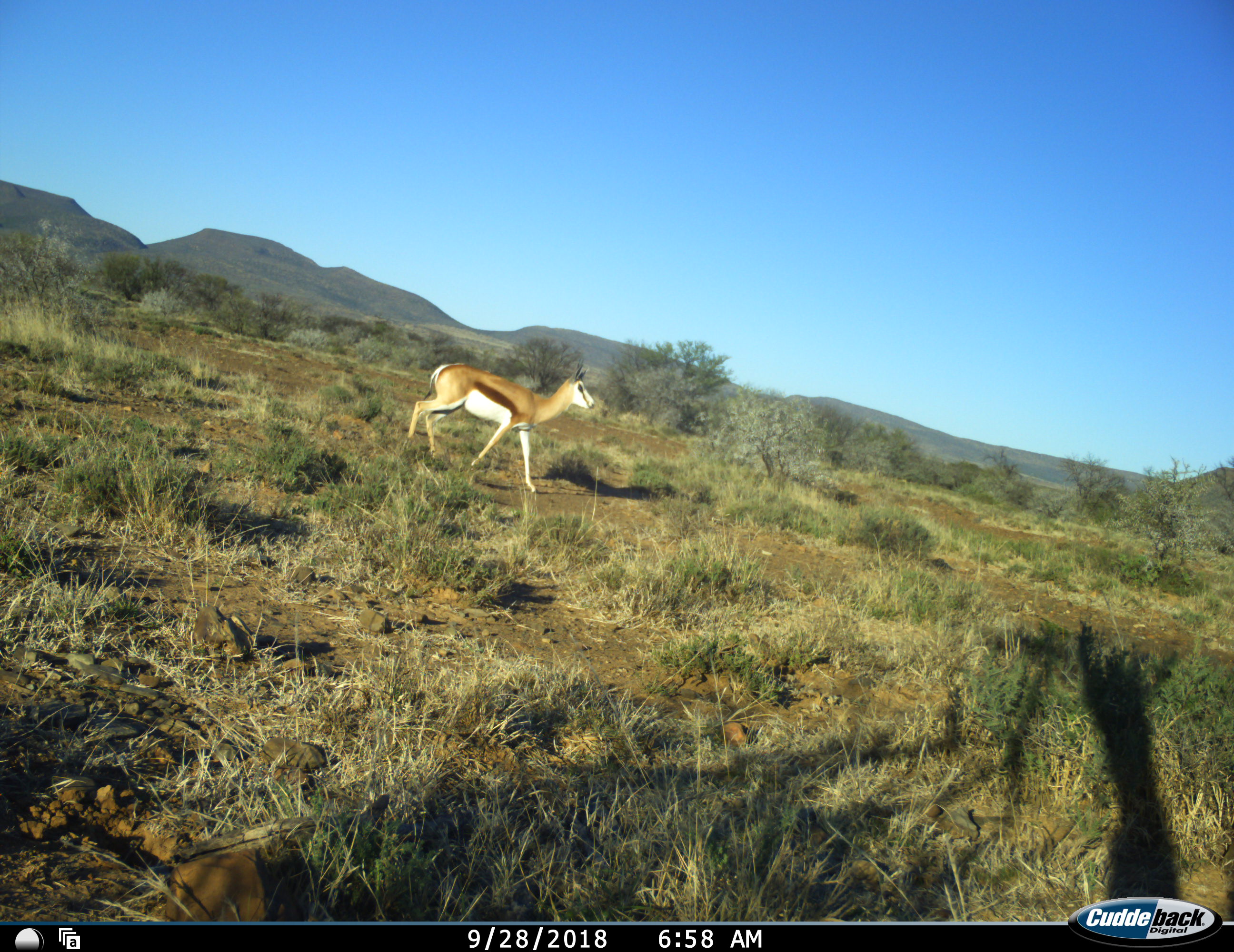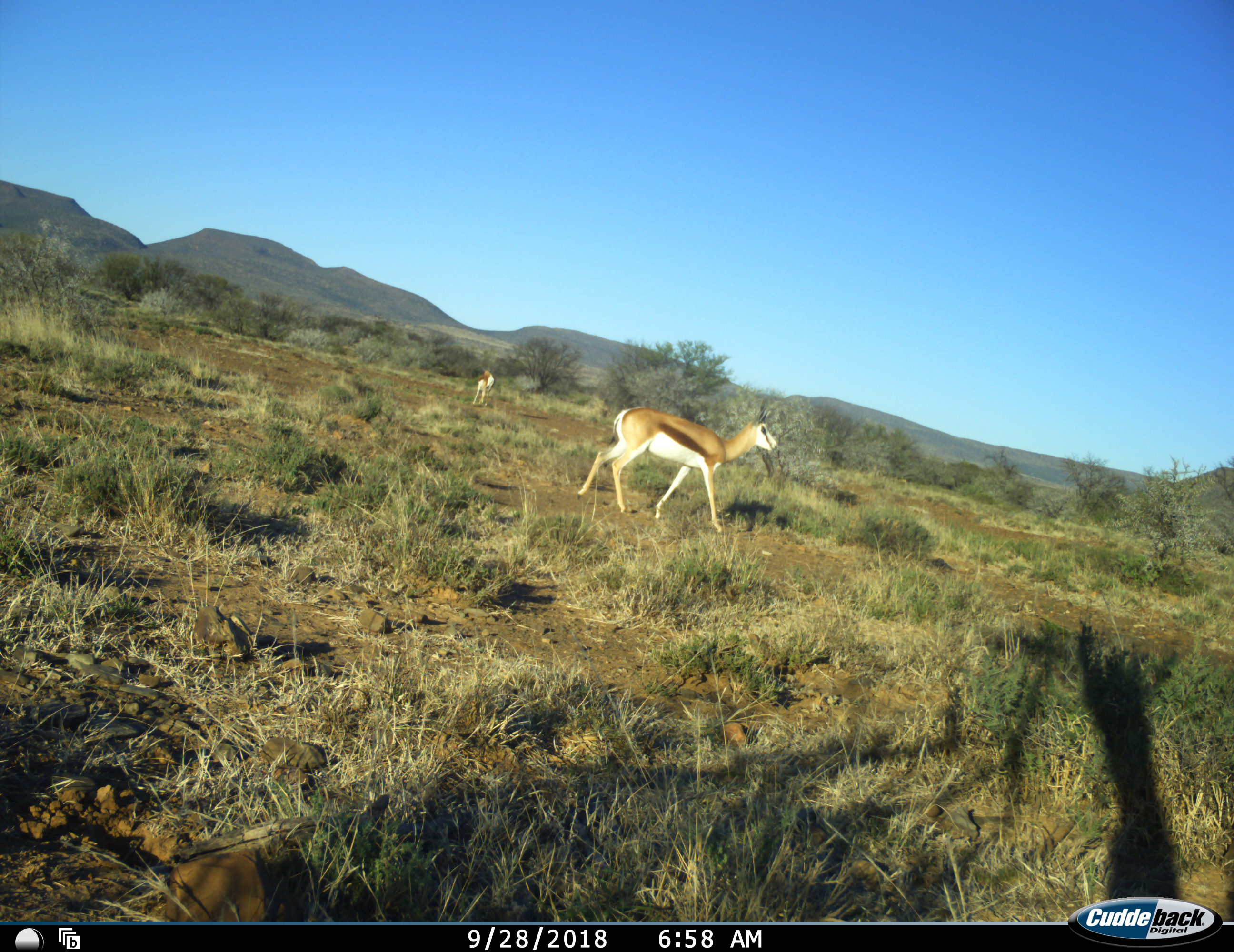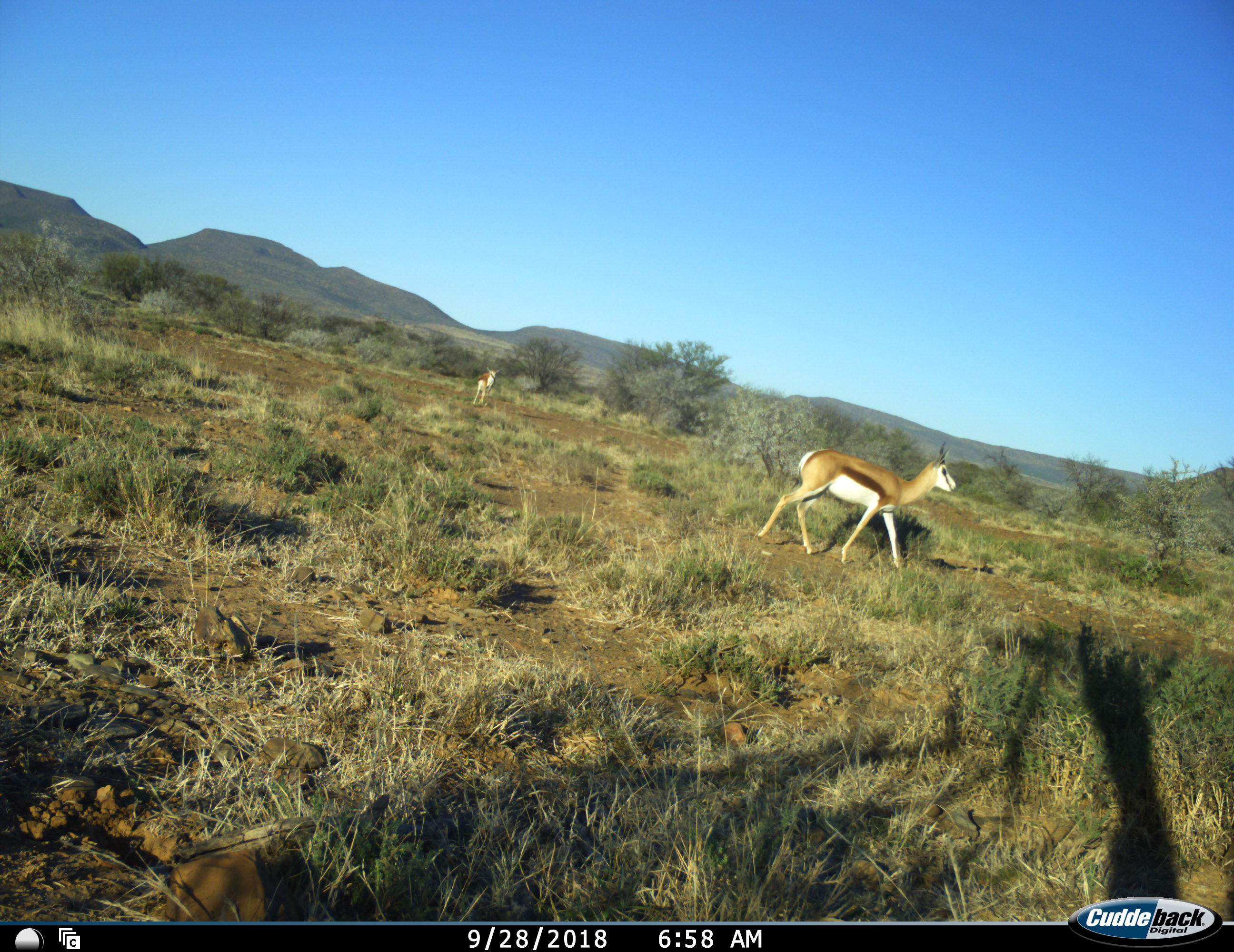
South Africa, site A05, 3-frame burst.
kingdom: Animalia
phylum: Chordata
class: Mammalia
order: Artiodactyla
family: Bovidae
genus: Antidorcas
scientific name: Antidorcas marsupialis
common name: springbok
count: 2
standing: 60%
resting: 0%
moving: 100%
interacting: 0%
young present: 0%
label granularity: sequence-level